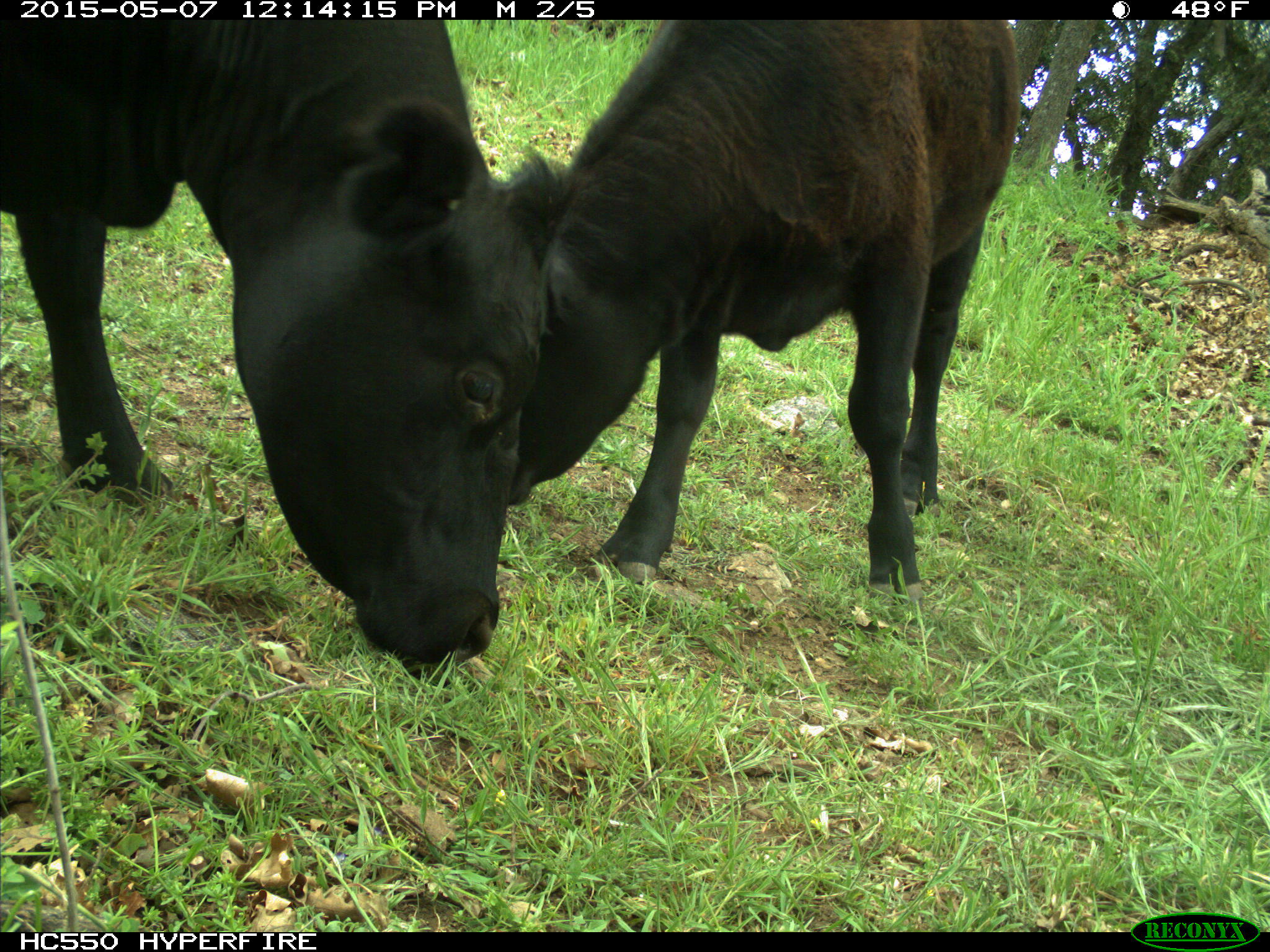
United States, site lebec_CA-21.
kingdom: Animalia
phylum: Chordata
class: Mammalia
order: Artiodactyla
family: Bovidae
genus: Bos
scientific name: Bos taurus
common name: domestic cow